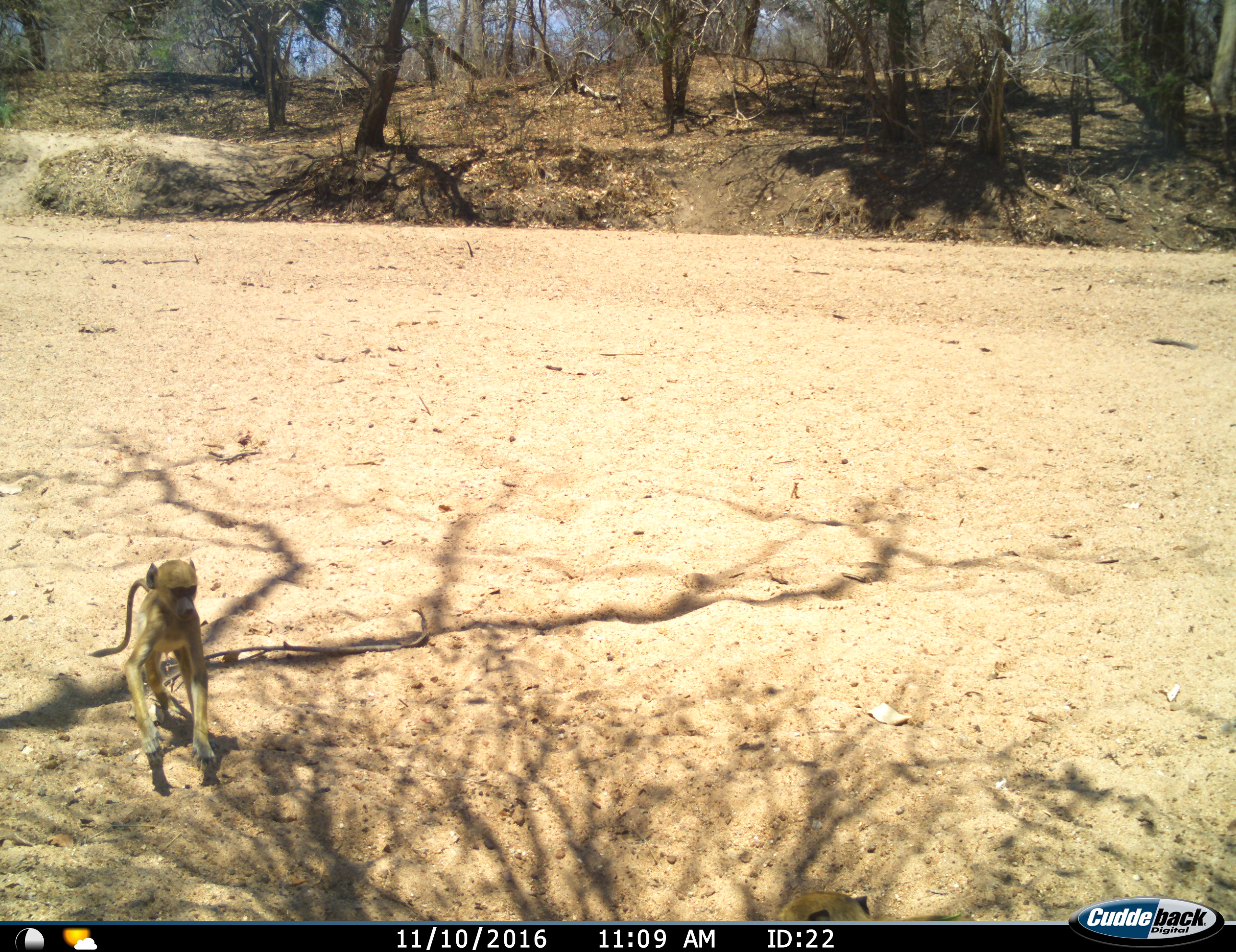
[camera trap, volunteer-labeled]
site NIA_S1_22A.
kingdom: Animalia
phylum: Chordata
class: Mammalia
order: Primates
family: Cercopithecidae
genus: Papio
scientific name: Papio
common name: baboon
Baboon (Papio), count 1. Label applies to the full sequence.